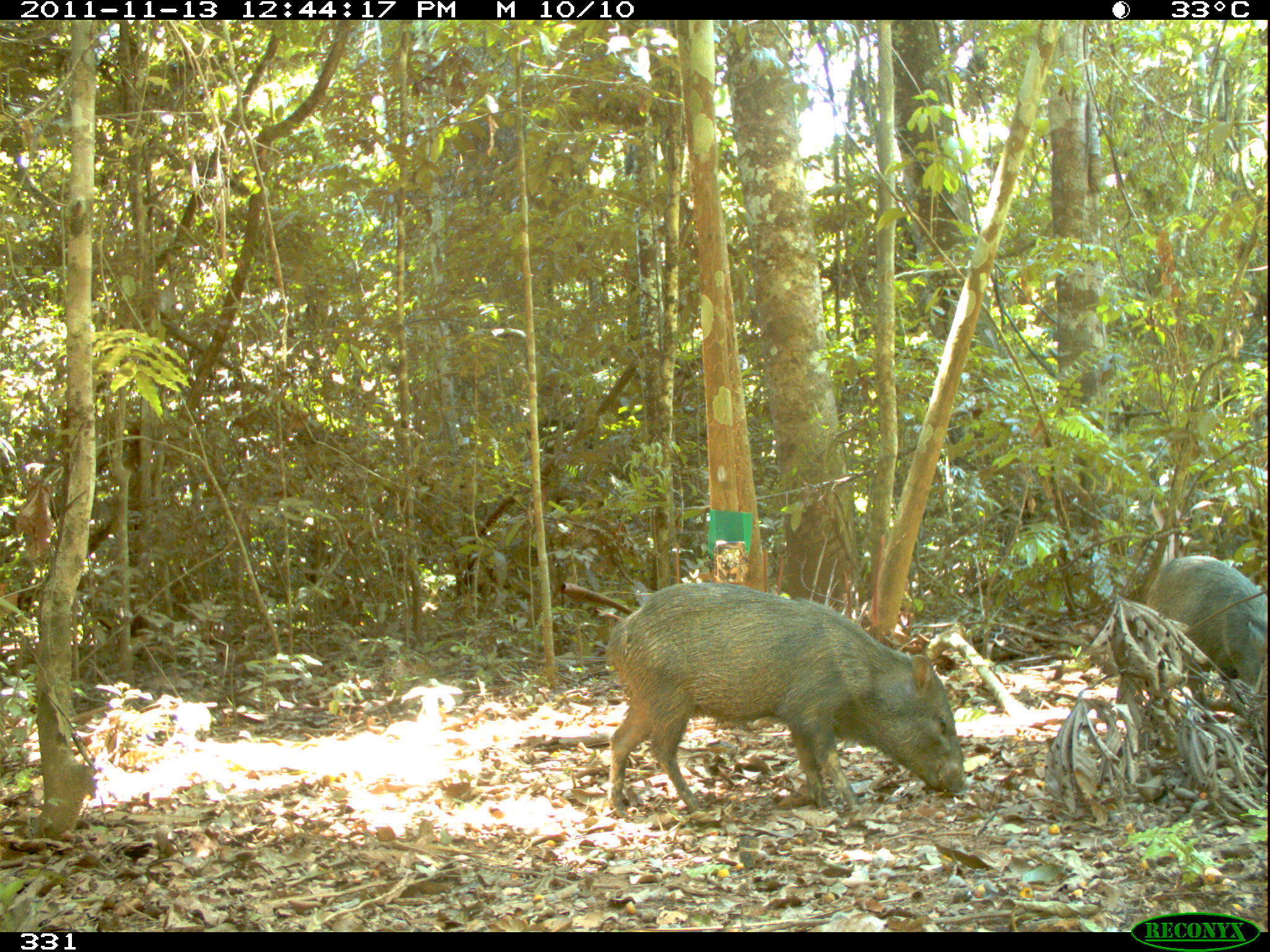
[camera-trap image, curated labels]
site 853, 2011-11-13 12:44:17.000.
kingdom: Animalia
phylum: Chordata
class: Mammalia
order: Artiodactyla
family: Tayassuidae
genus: Pecari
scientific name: Pecari tajacu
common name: collared peccary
Pecari tajacu (collared peccary).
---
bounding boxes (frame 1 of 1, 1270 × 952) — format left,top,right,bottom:
pecari tajacu: 603,582,967,815; 1144,555,1267,703